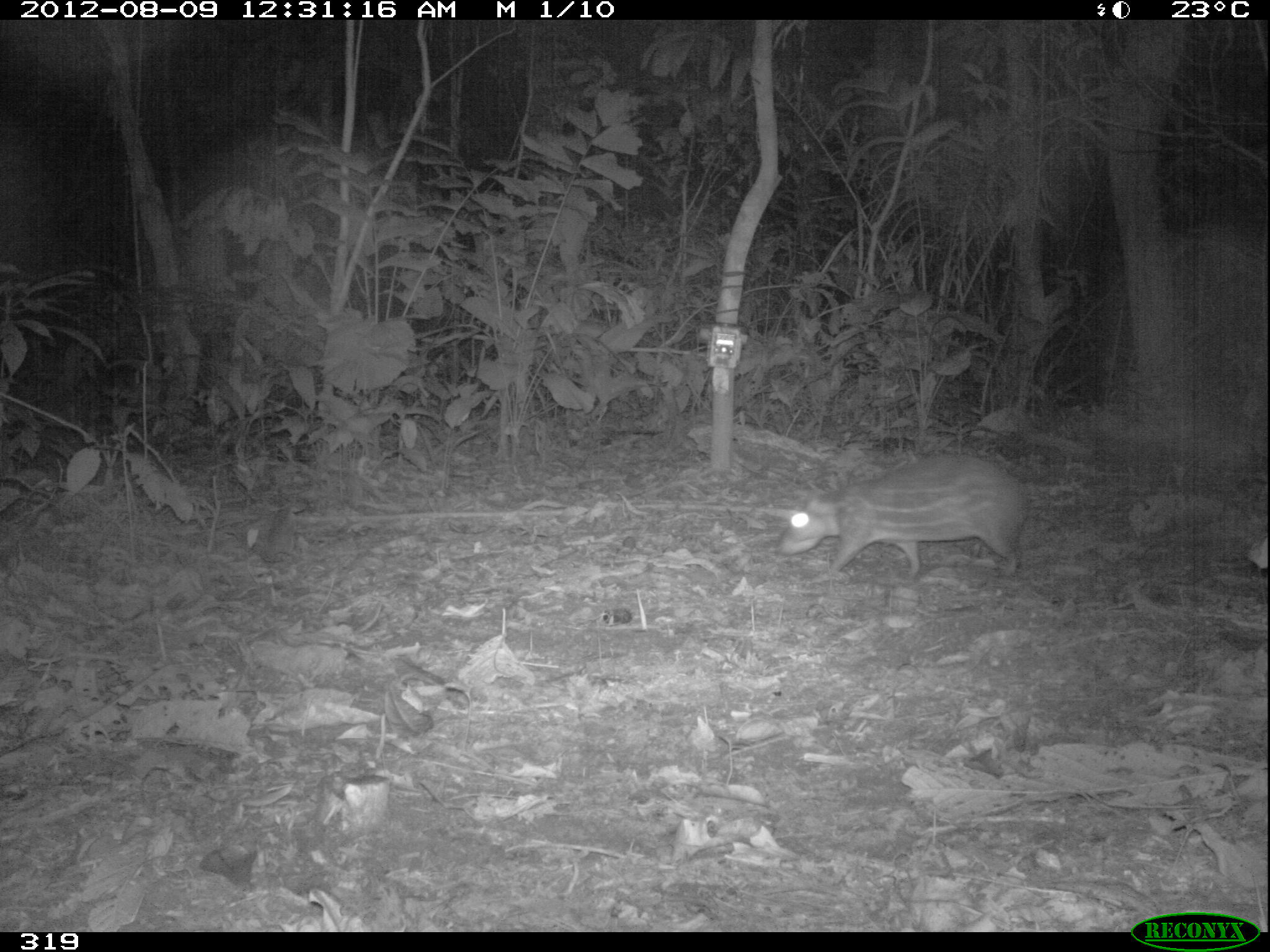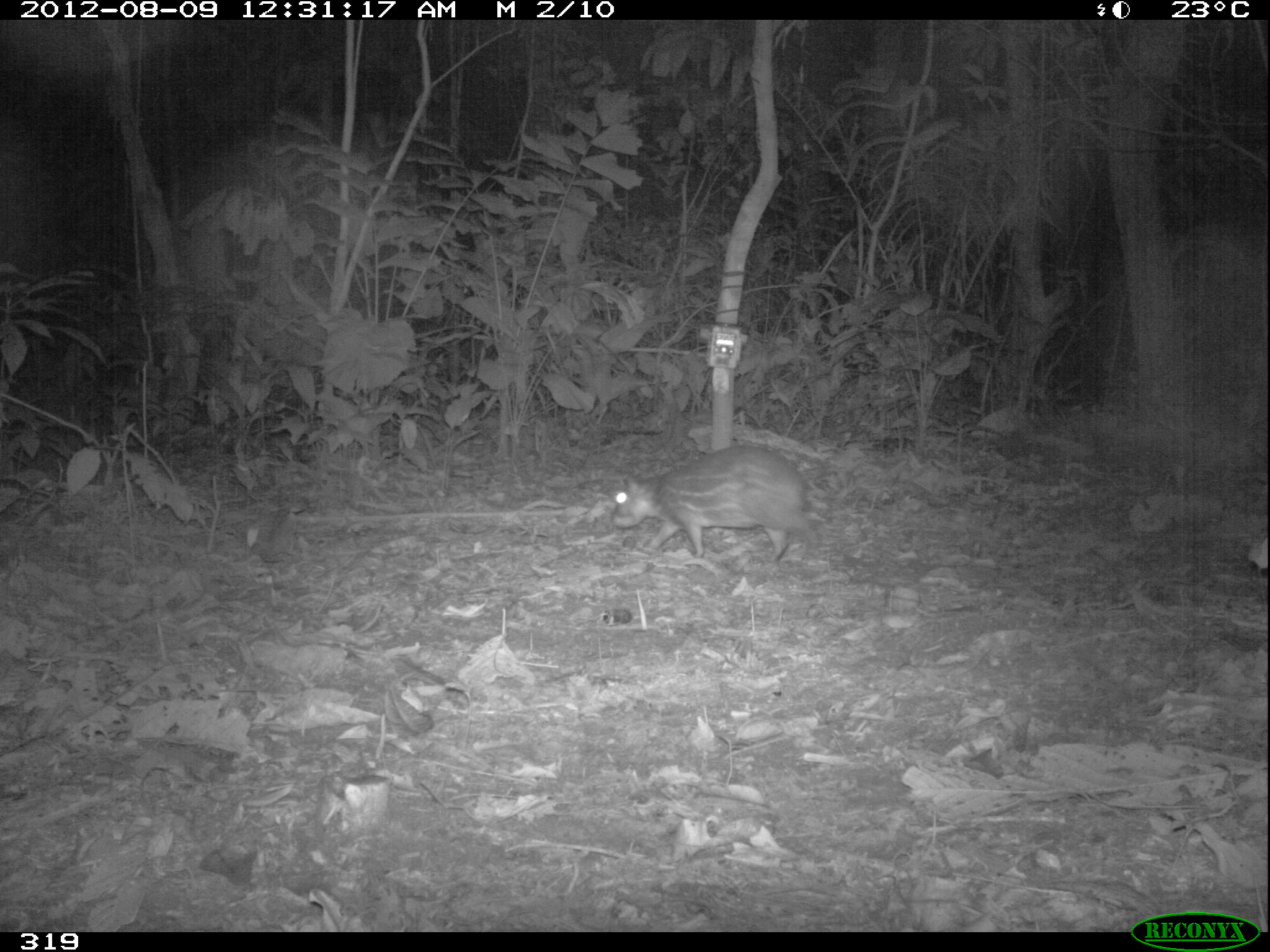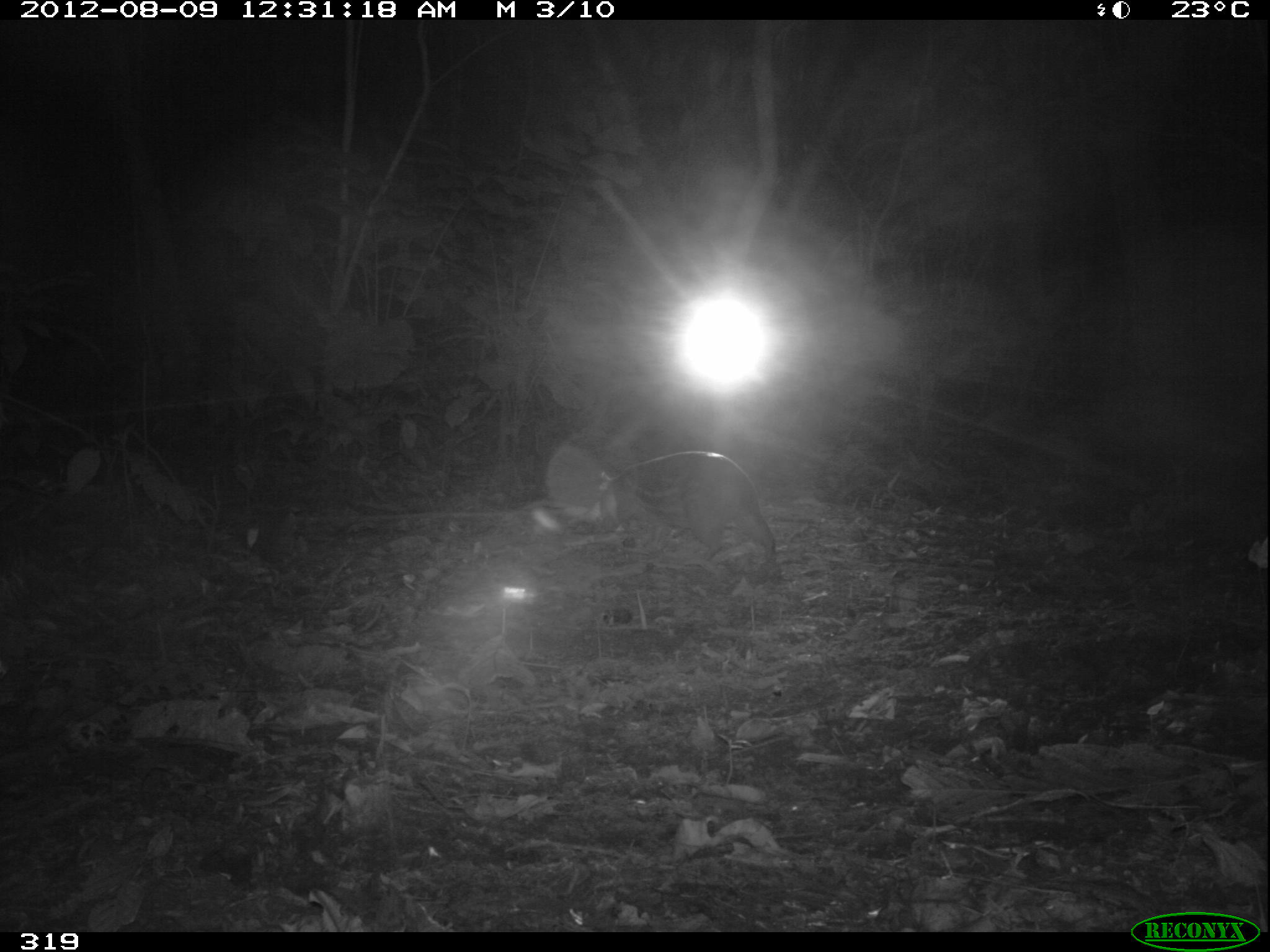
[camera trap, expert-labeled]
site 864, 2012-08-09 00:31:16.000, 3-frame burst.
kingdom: Animalia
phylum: Chordata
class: Mammalia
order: Rodentia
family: Cuniculidae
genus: Cuniculus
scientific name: Cuniculus paca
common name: spotted paca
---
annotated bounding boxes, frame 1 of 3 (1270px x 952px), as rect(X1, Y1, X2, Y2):
cuniculus paca: rect(776, 456, 1025, 578)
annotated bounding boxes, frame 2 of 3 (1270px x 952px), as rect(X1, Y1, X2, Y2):
cuniculus paca: rect(611, 447, 818, 561)